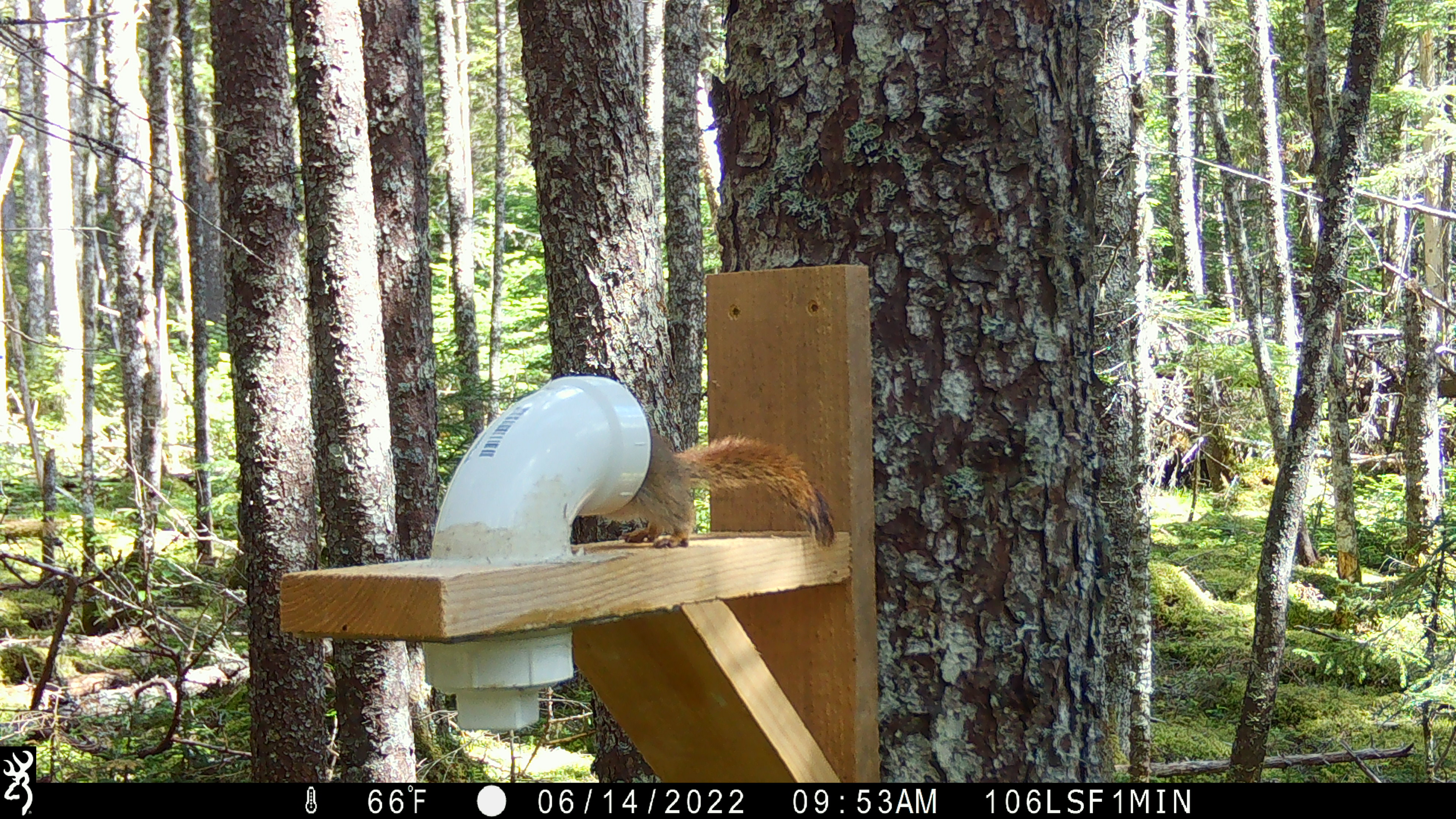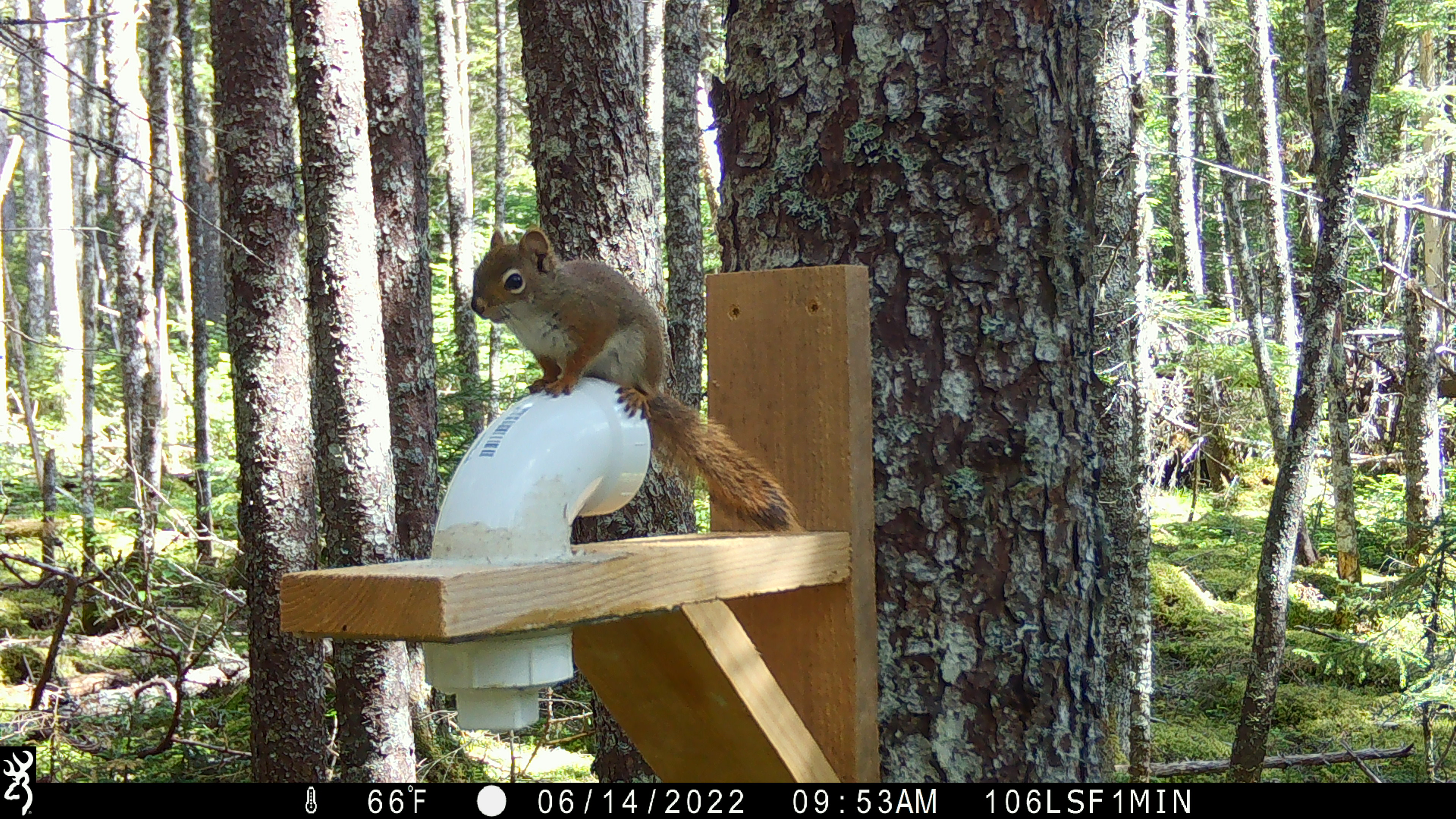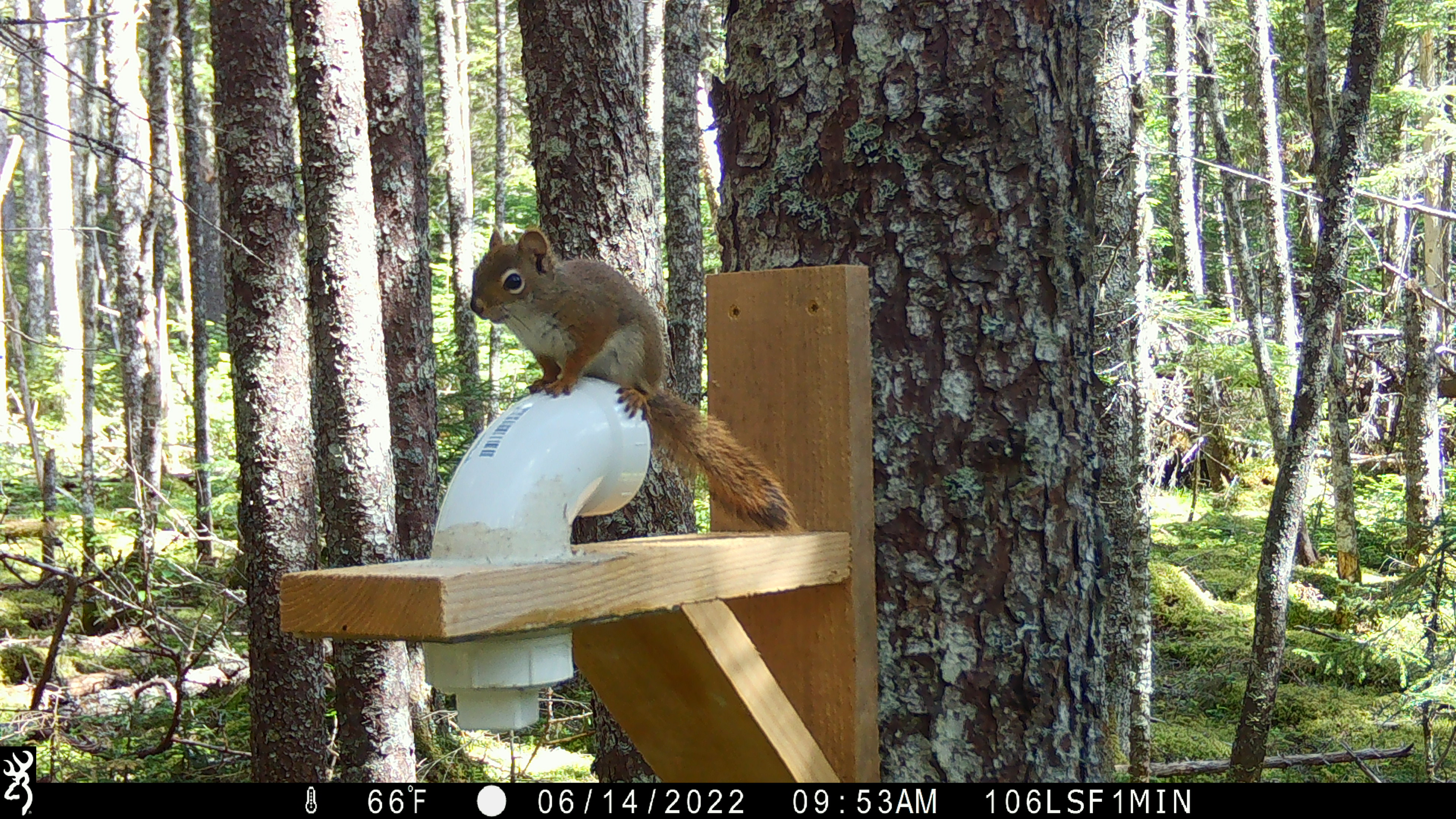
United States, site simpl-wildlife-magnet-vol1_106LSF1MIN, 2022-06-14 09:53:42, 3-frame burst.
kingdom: Animalia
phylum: Chordata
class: Mammalia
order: Rodentia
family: Sciuridae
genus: Tamiasciurus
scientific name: Tamiasciurus hudsonicus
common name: red squirrel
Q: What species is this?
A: Red squirrel (Tamiasciurus hudsonicus).